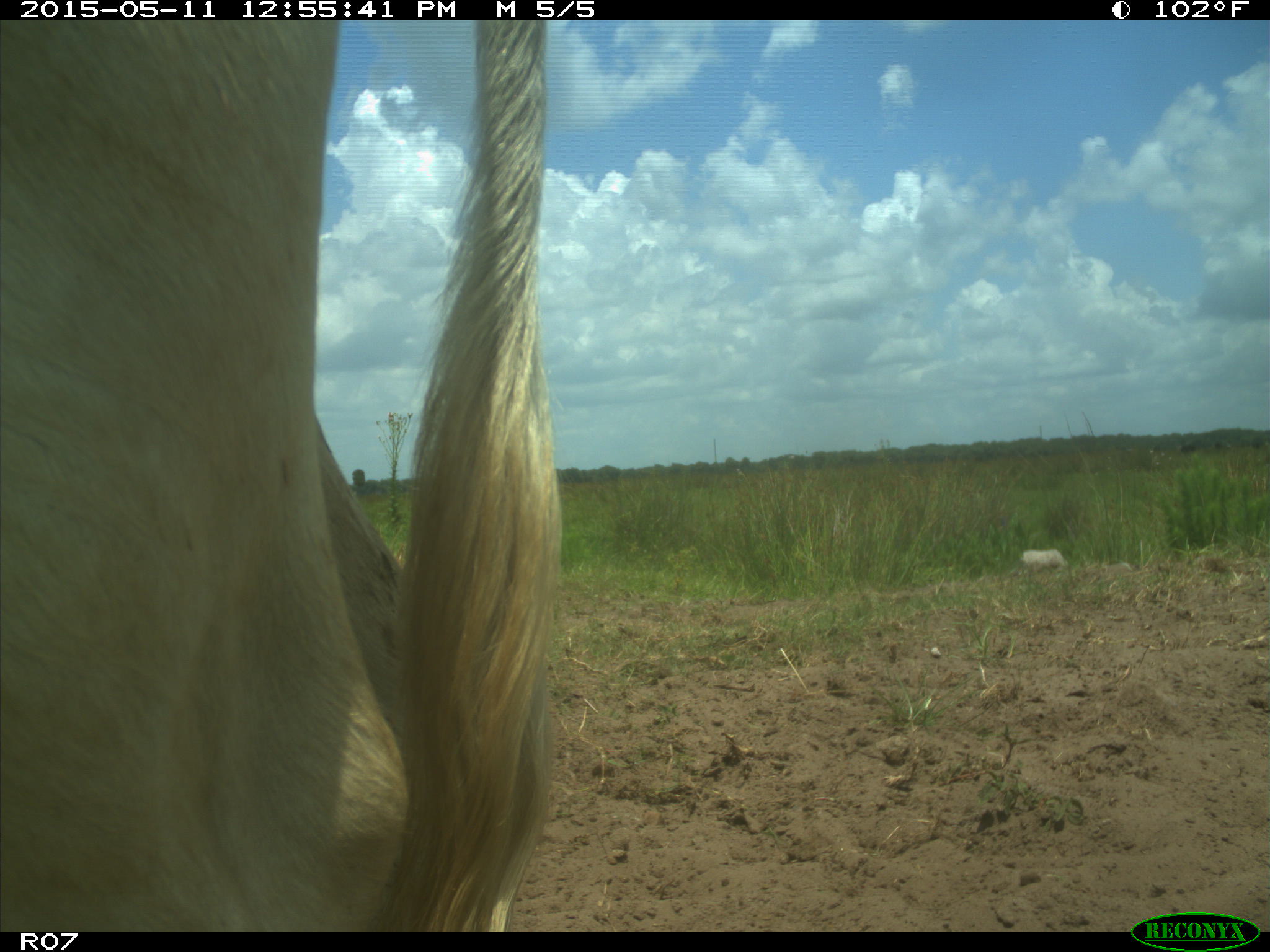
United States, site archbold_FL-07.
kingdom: Animalia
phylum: Chordata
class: Mammalia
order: Artiodactyla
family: Bovidae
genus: Bos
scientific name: Bos taurus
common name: domestic cow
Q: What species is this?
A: Bos taurus (domestic cow).